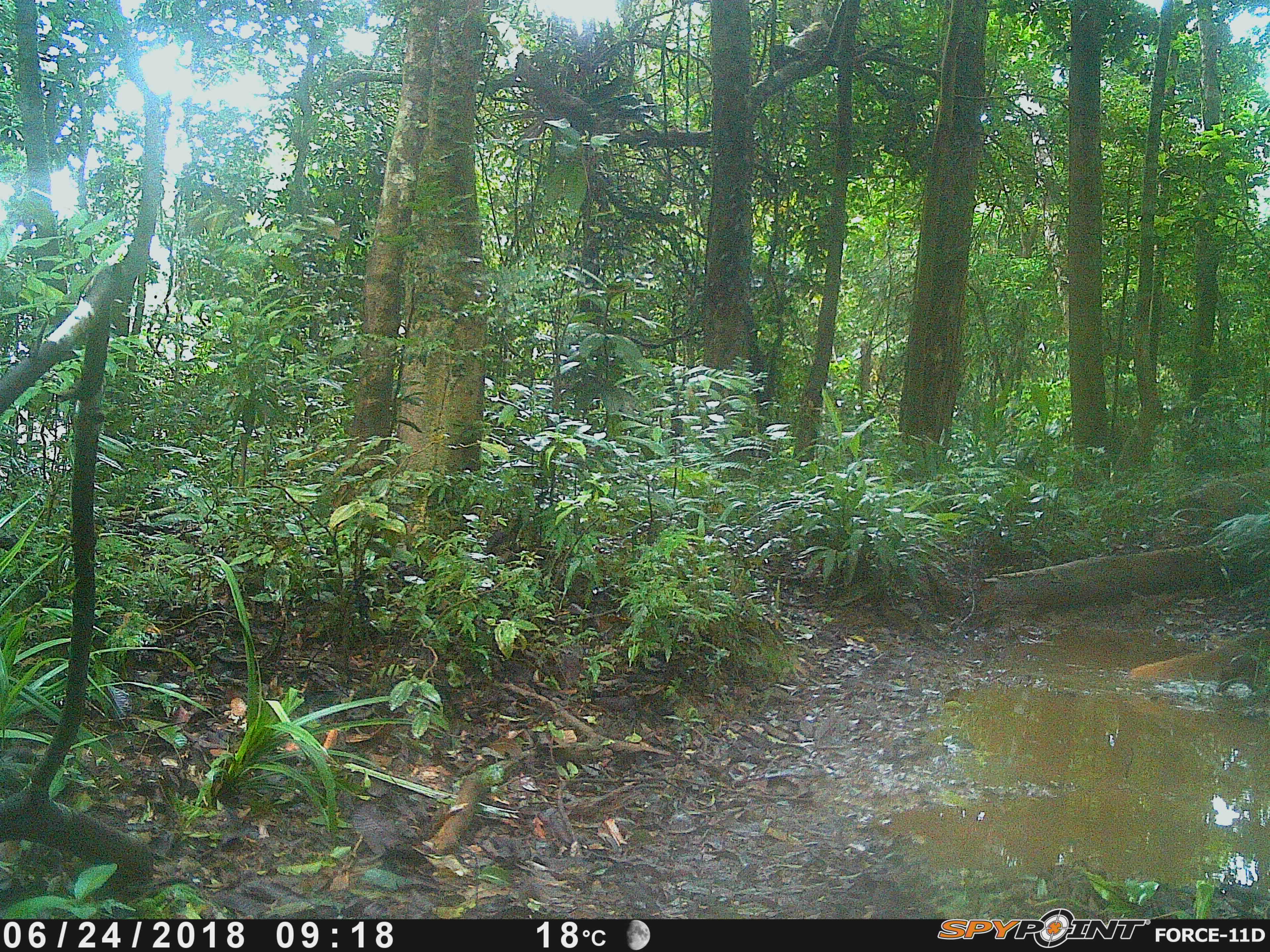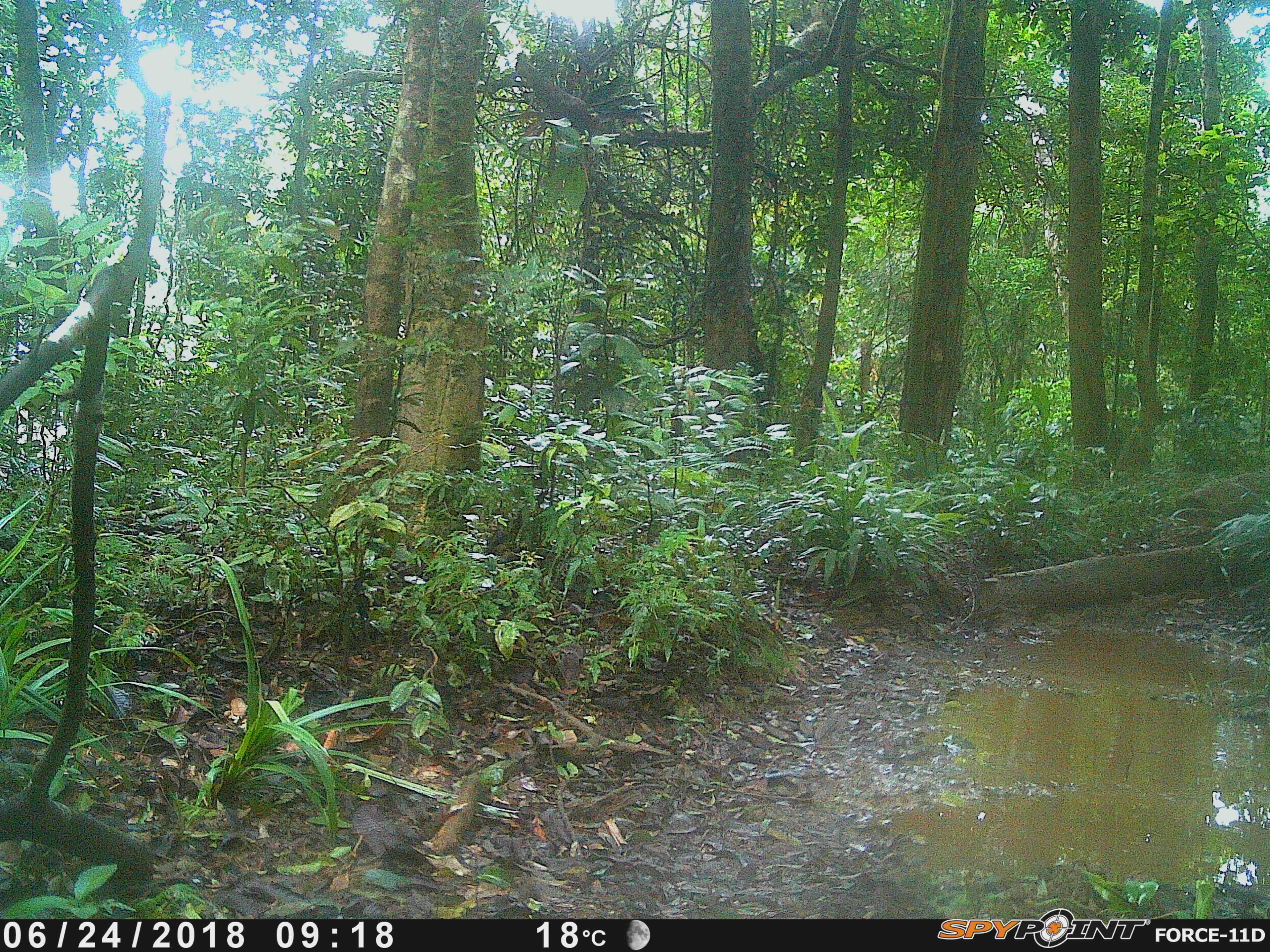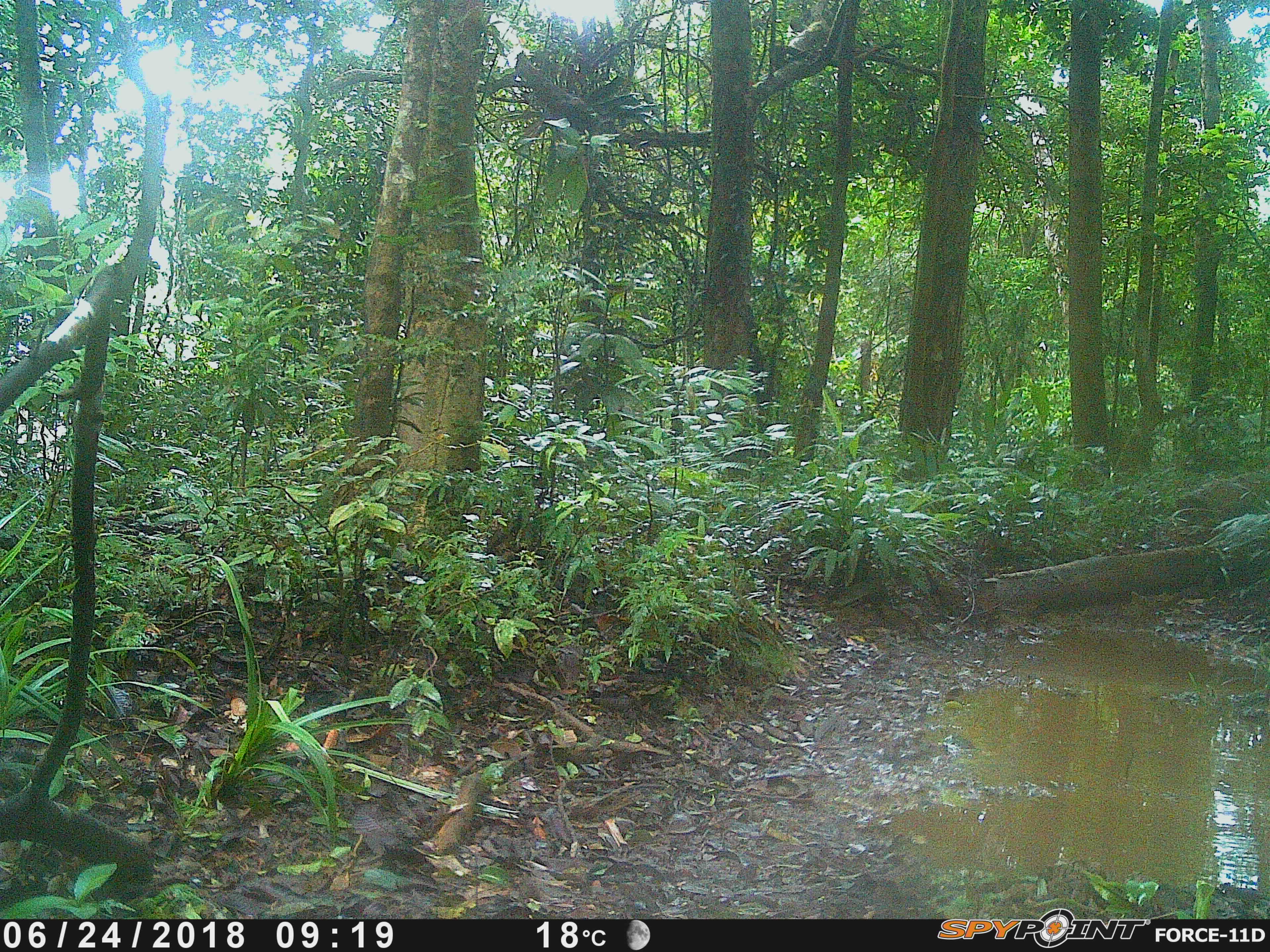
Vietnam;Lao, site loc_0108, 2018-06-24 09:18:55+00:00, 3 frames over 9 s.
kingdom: Animalia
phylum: Chordata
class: Mammalia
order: Carnivora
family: Herpestidae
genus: Urva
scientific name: Urva urva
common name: crab-eating mongoose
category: crab eating mongoose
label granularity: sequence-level